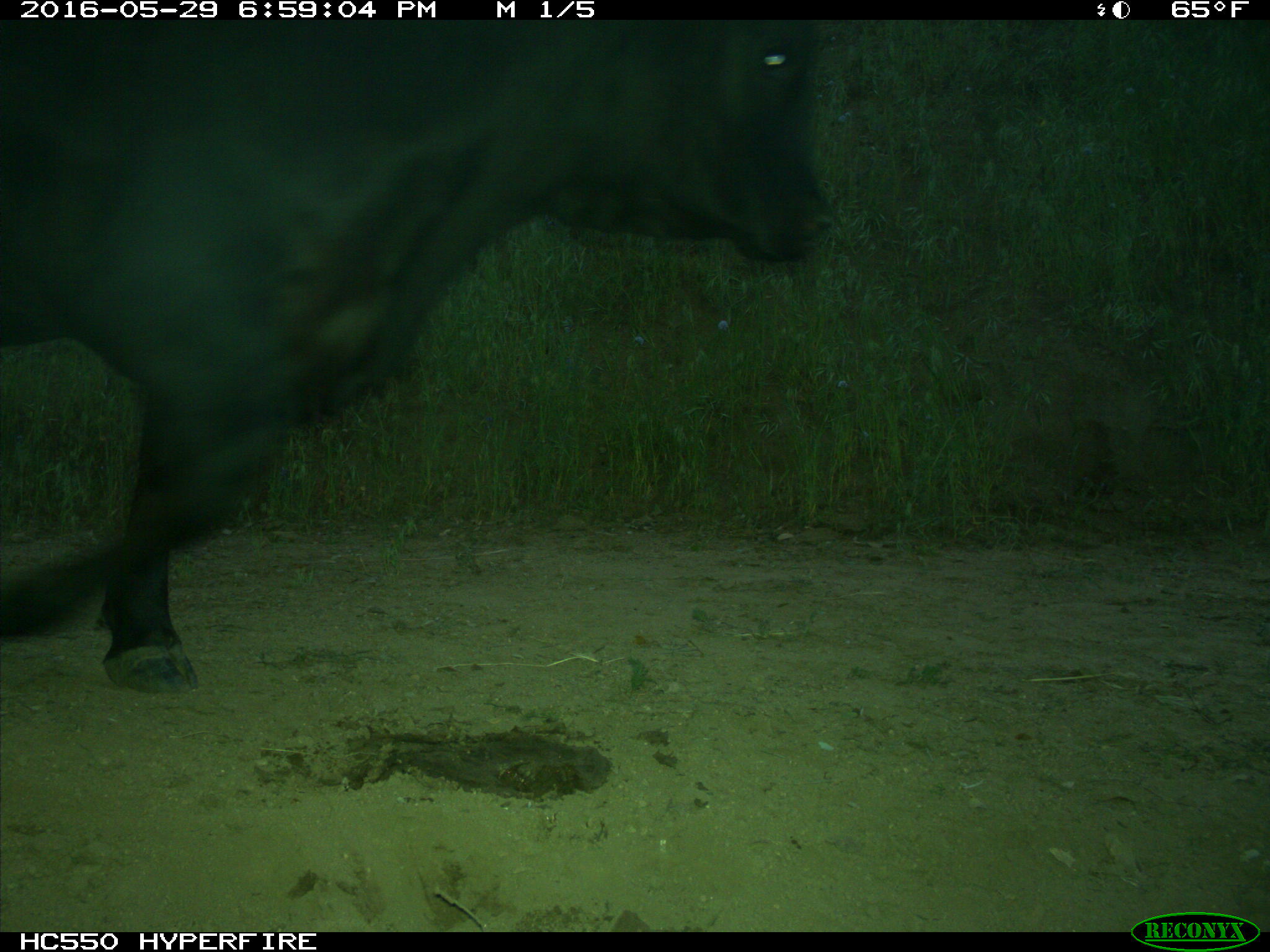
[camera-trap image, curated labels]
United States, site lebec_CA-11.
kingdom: Animalia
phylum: Chordata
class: Mammalia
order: Artiodactyla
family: Bovidae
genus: Bos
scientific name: Bos taurus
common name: domestic cow